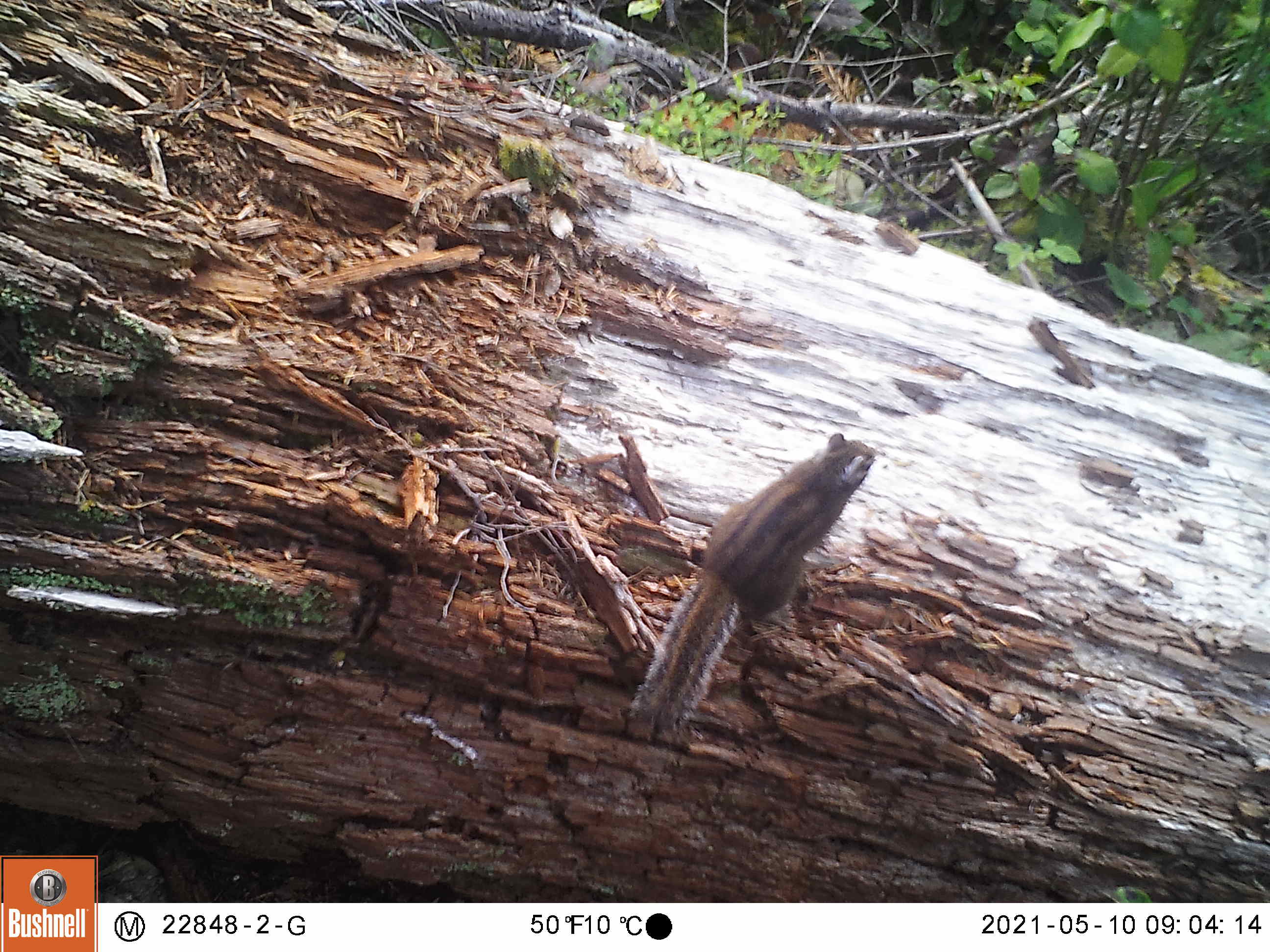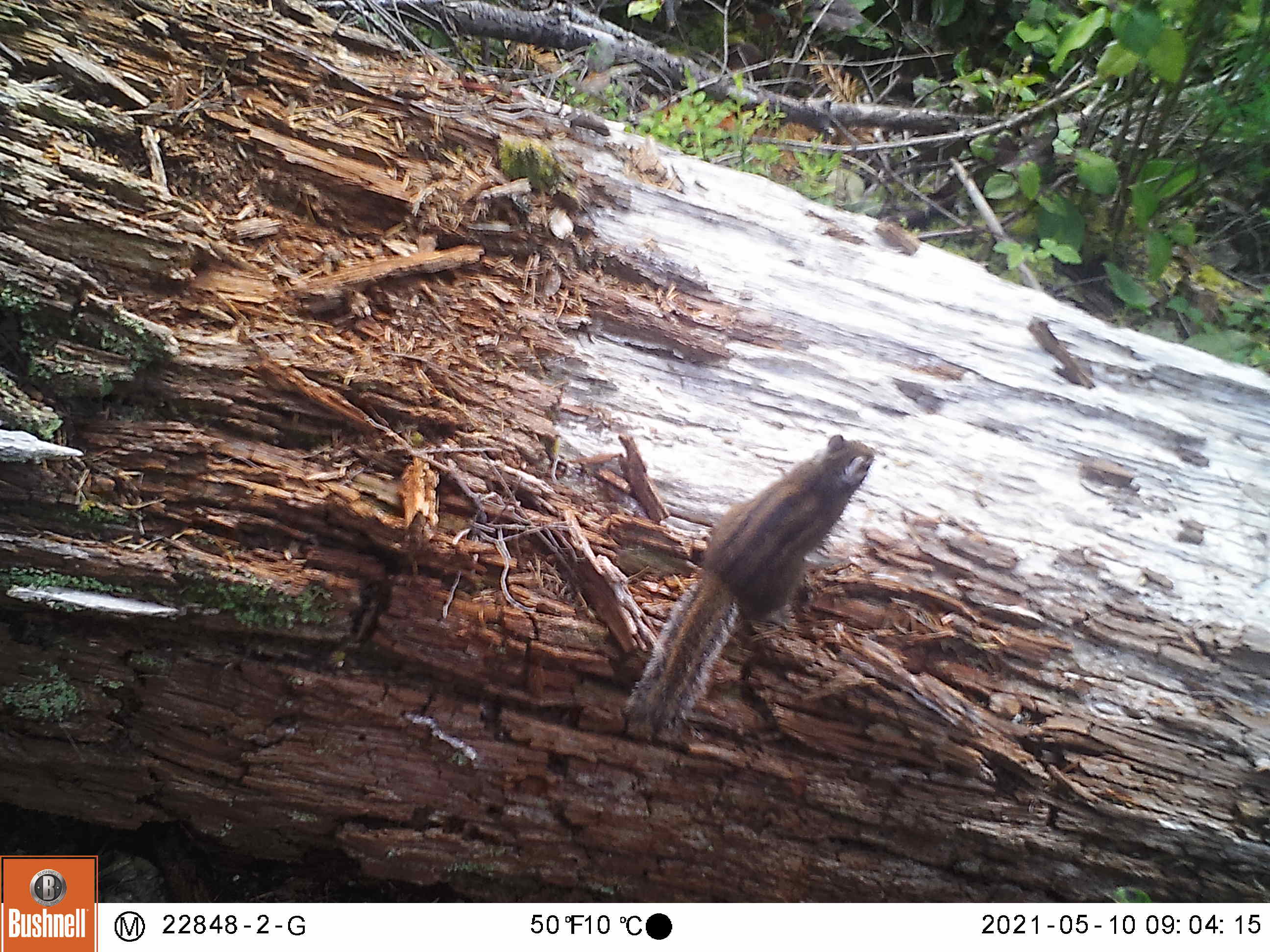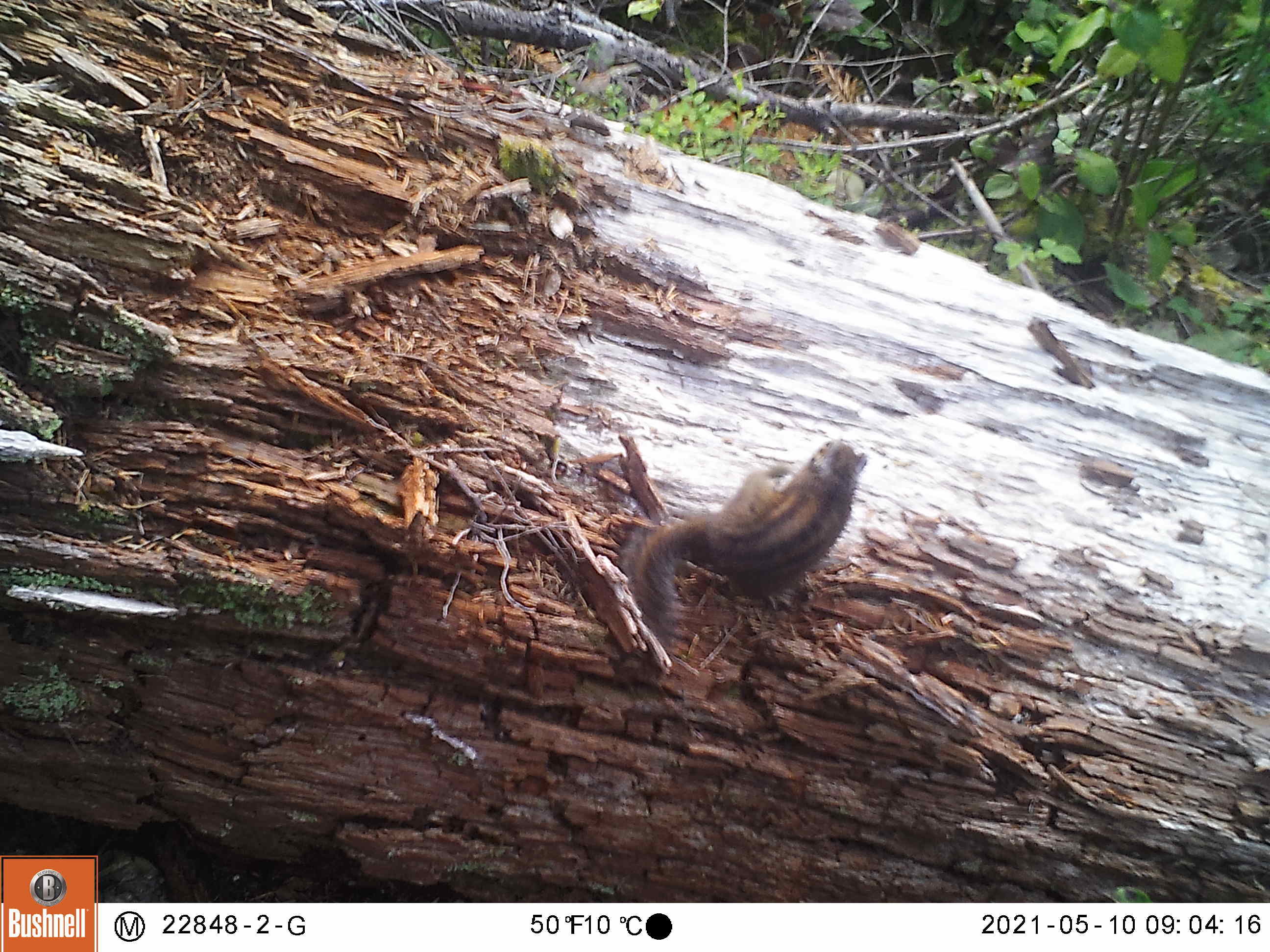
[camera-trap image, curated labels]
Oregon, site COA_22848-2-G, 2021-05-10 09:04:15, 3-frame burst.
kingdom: Animalia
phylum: Chordata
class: Mammalia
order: Rodentia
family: Sciuridae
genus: Neotamias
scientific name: Neotamias townsendii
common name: townsend's chipmunk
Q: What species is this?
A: Townsend's chipmunk (Neotamias townsendii).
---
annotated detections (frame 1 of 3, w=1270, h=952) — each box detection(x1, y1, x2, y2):
townsend's chipmunk: detection(619, 426, 882, 738)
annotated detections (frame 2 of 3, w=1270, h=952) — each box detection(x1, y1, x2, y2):
townsend's chipmunk: detection(617, 424, 887, 745)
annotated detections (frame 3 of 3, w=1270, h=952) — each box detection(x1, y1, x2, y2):
townsend's chipmunk: detection(612, 431, 879, 645)